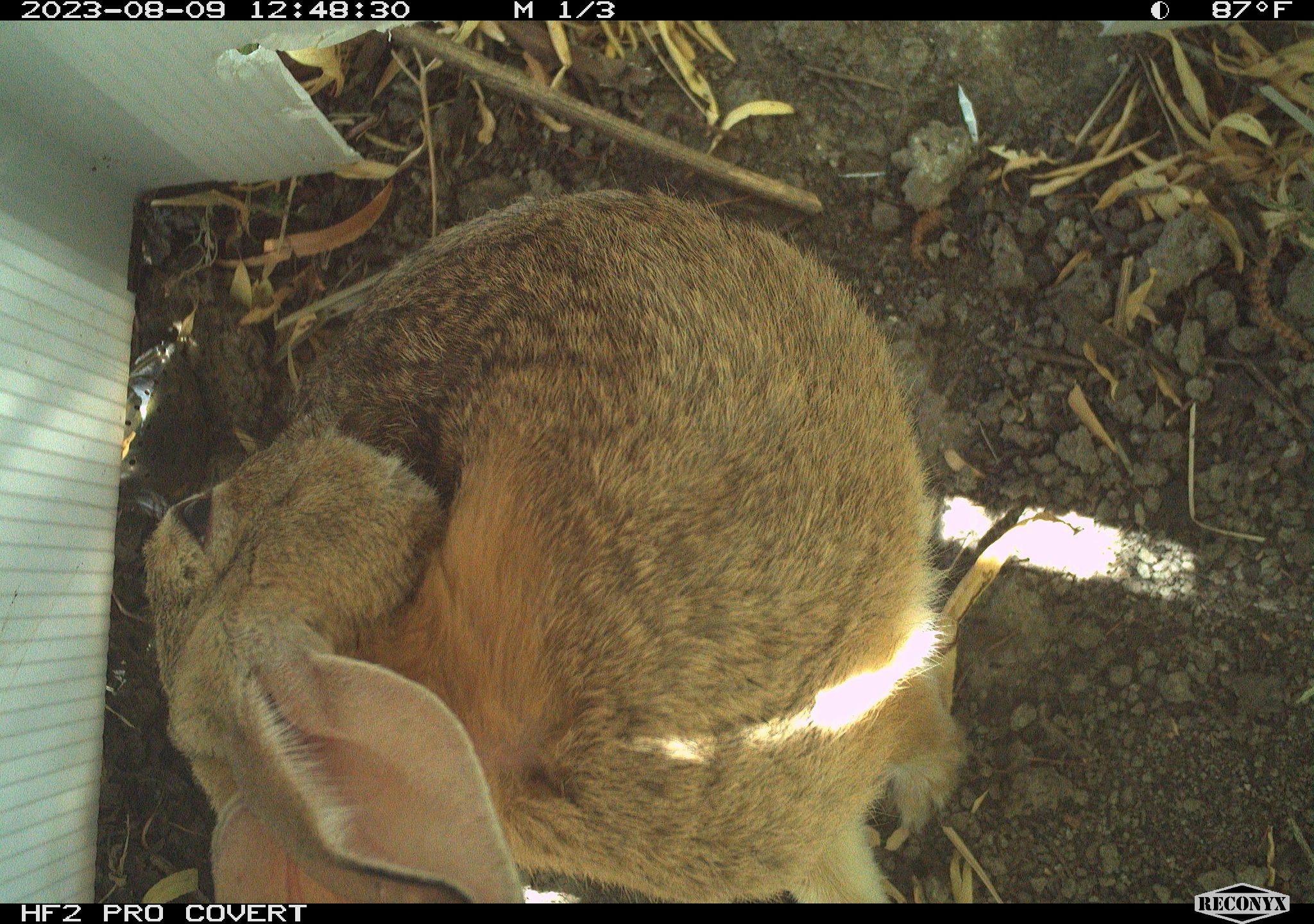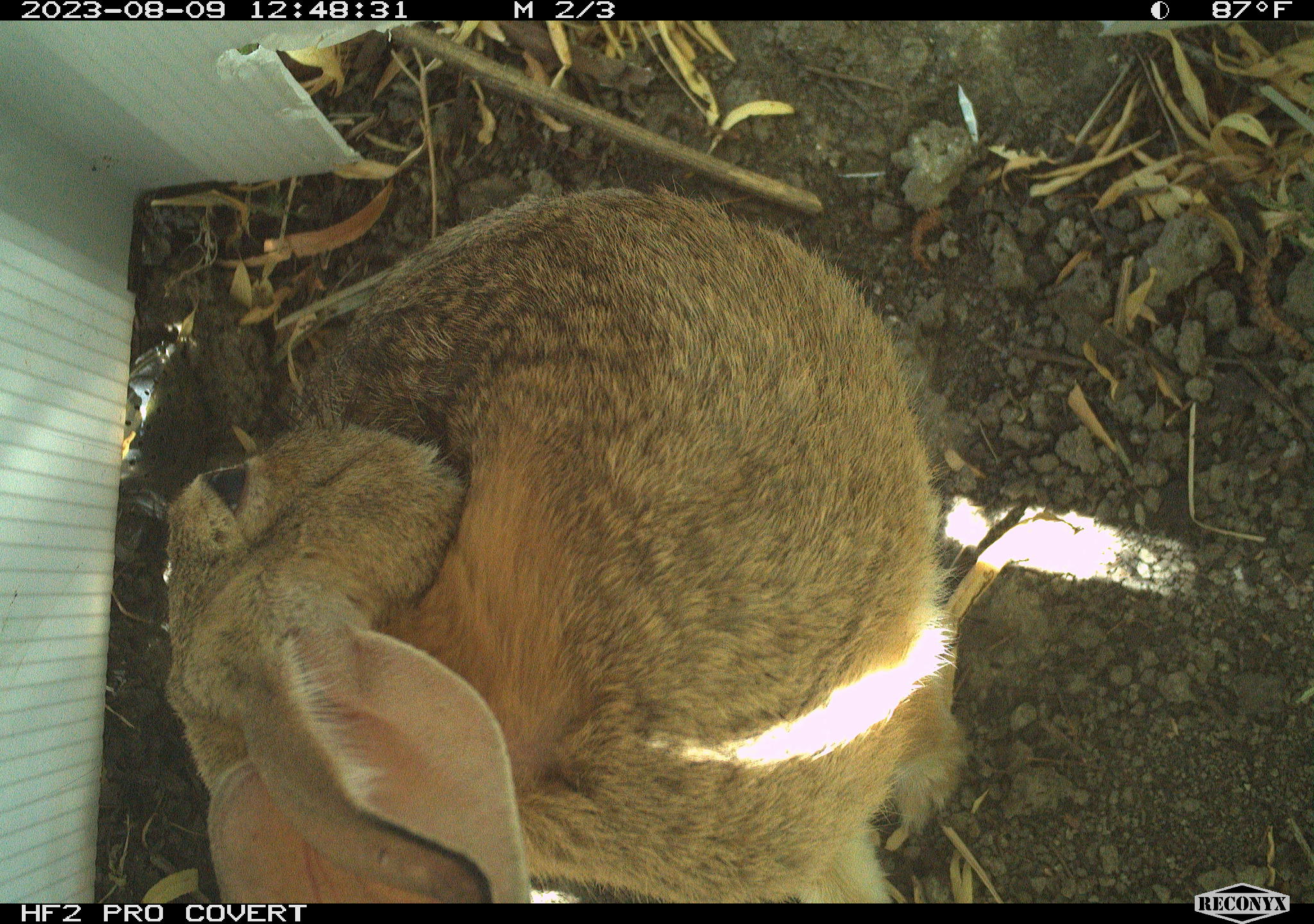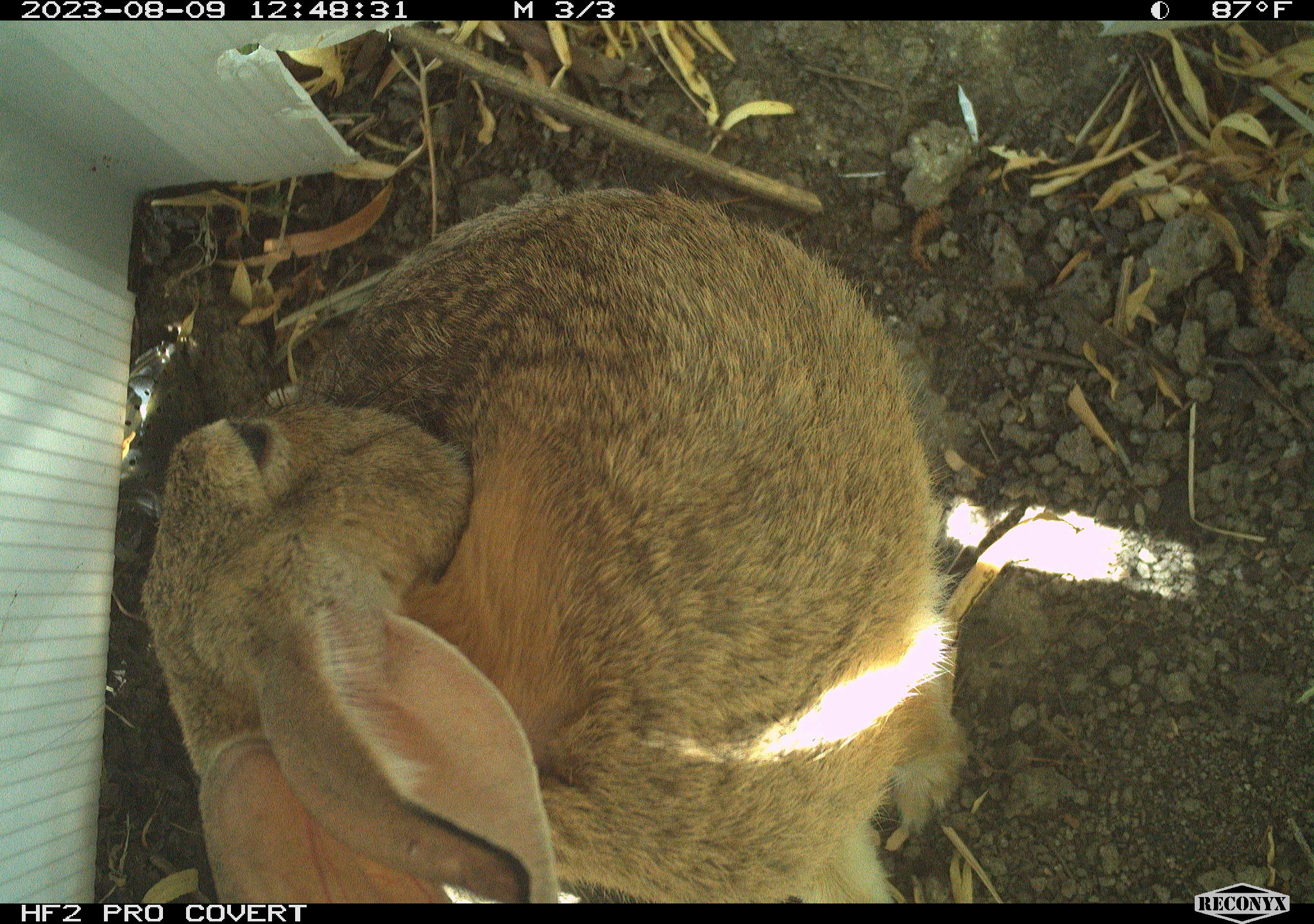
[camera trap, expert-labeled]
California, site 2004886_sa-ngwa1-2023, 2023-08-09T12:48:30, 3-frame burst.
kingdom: Animalia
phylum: Chordata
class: Mammalia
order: Lagomorpha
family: Leporidae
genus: Sylvilagus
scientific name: Sylvilagus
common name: cottontail rabbits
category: sylvilagus species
Sylvilagus species (cottontail rabbits) (Sylvilagus).